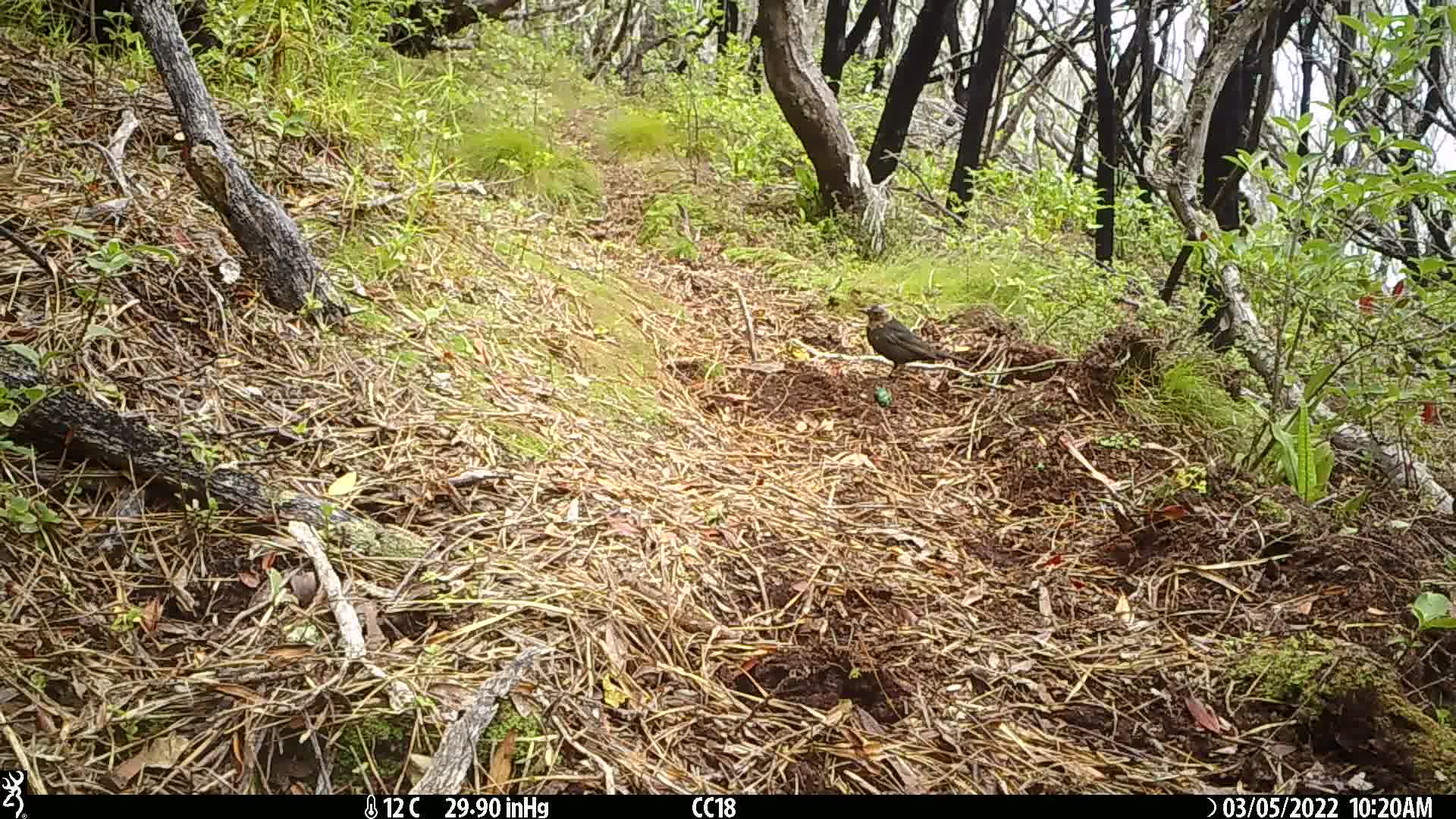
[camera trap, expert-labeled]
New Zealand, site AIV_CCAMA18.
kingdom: Animalia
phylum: Chordata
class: Aves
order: Passeriformes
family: Turdidae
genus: Turdus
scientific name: Turdus merula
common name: eurasian blackbird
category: blackbird